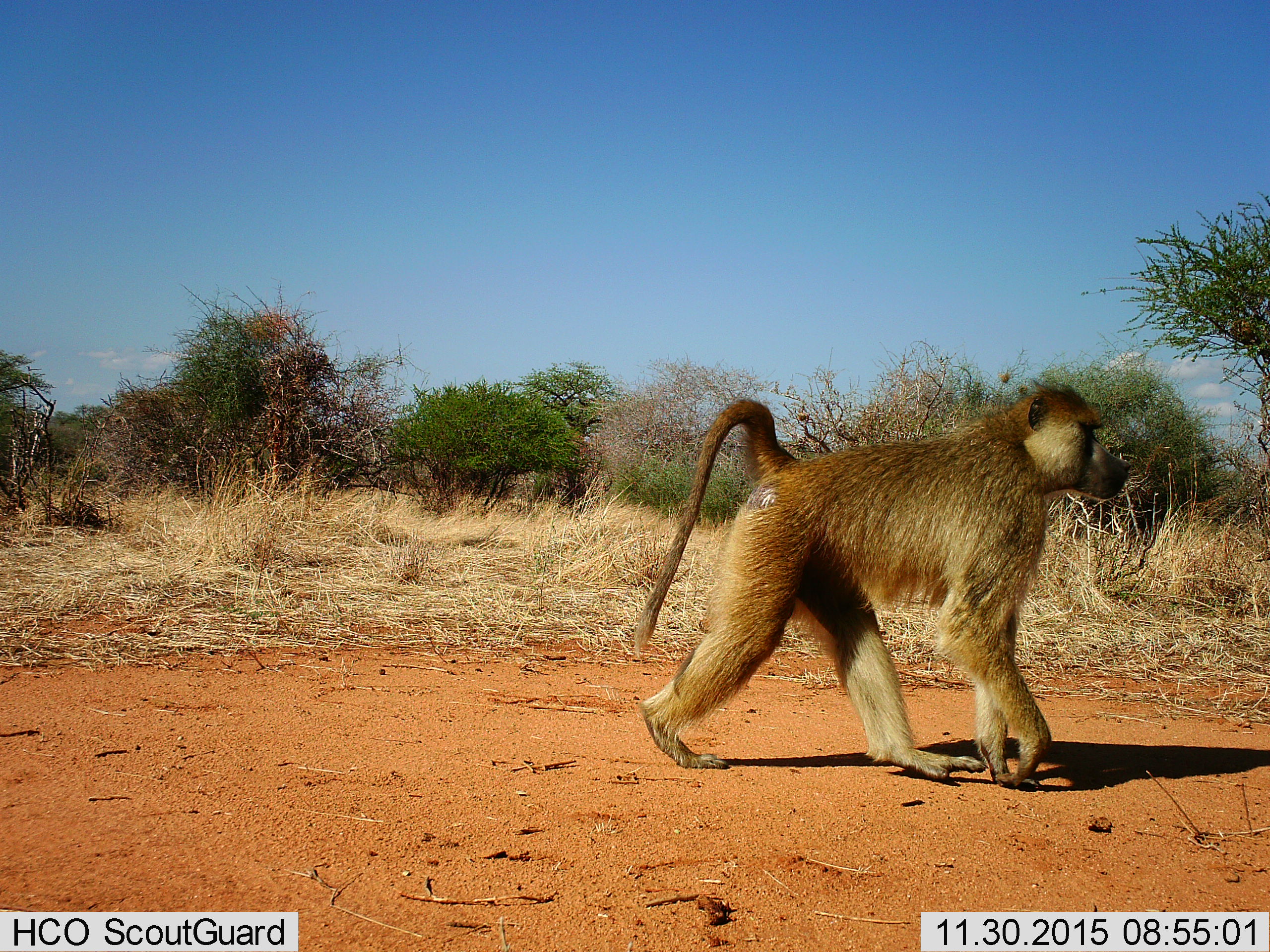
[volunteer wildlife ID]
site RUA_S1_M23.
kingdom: Animalia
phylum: Chordata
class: Mammalia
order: Primates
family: Cercopithecidae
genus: Papio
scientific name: Papio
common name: baboon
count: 1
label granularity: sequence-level